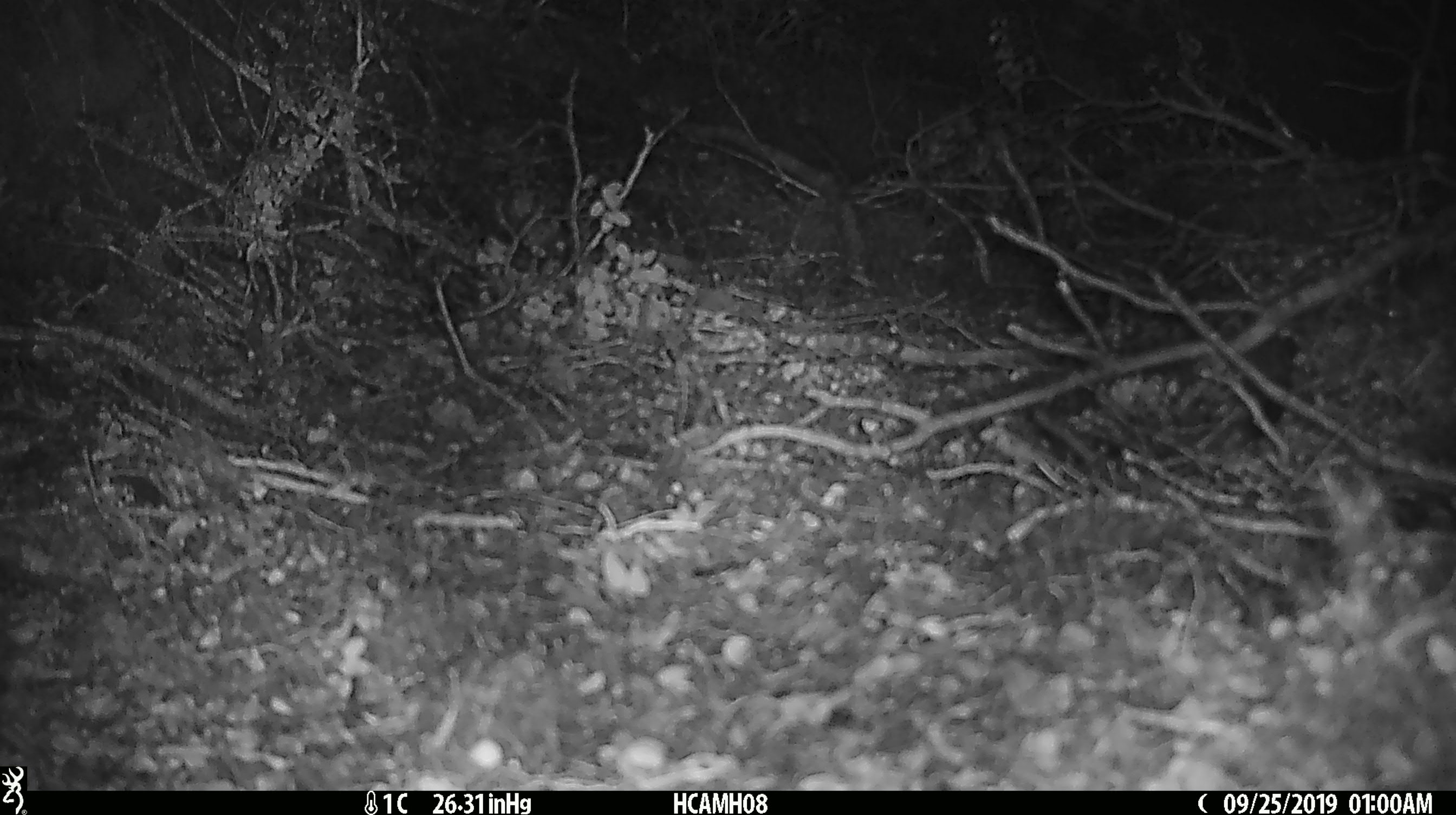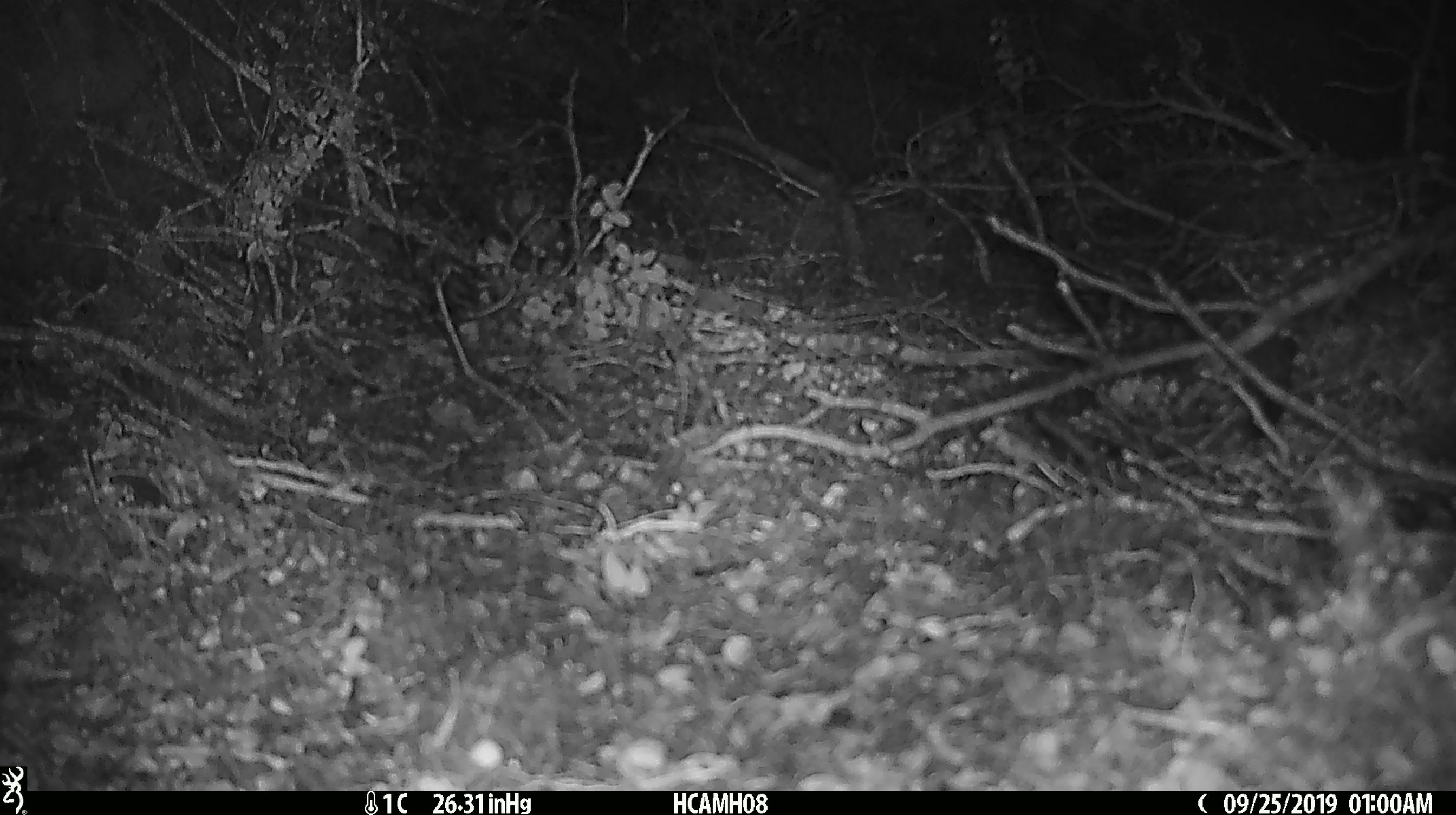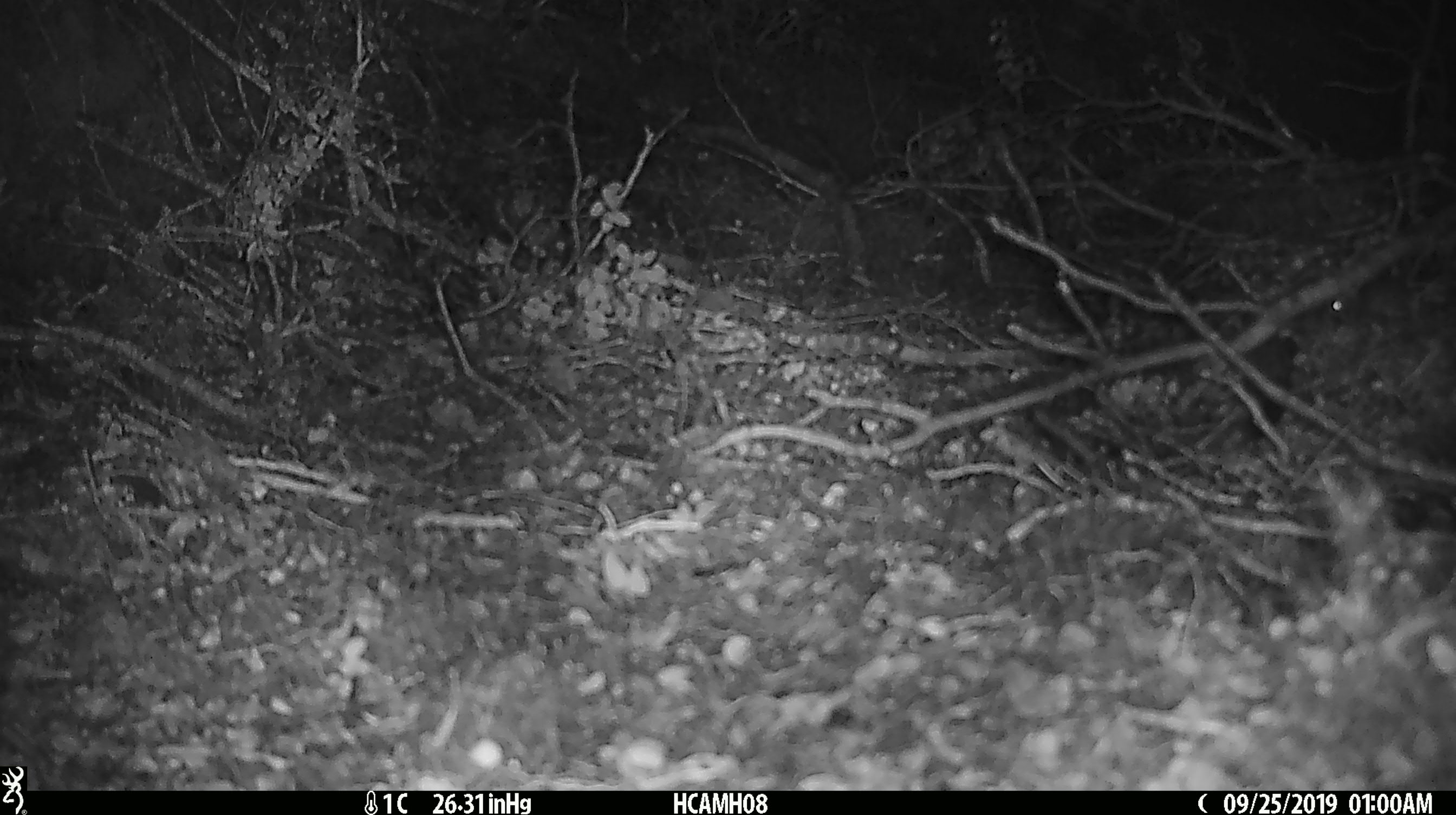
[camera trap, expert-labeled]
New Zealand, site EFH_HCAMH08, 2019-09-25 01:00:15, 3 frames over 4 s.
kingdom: Animalia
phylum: Chordata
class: Mammalia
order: Rodentia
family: Muridae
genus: Mus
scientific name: Mus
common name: mouse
Mouse (Mus).